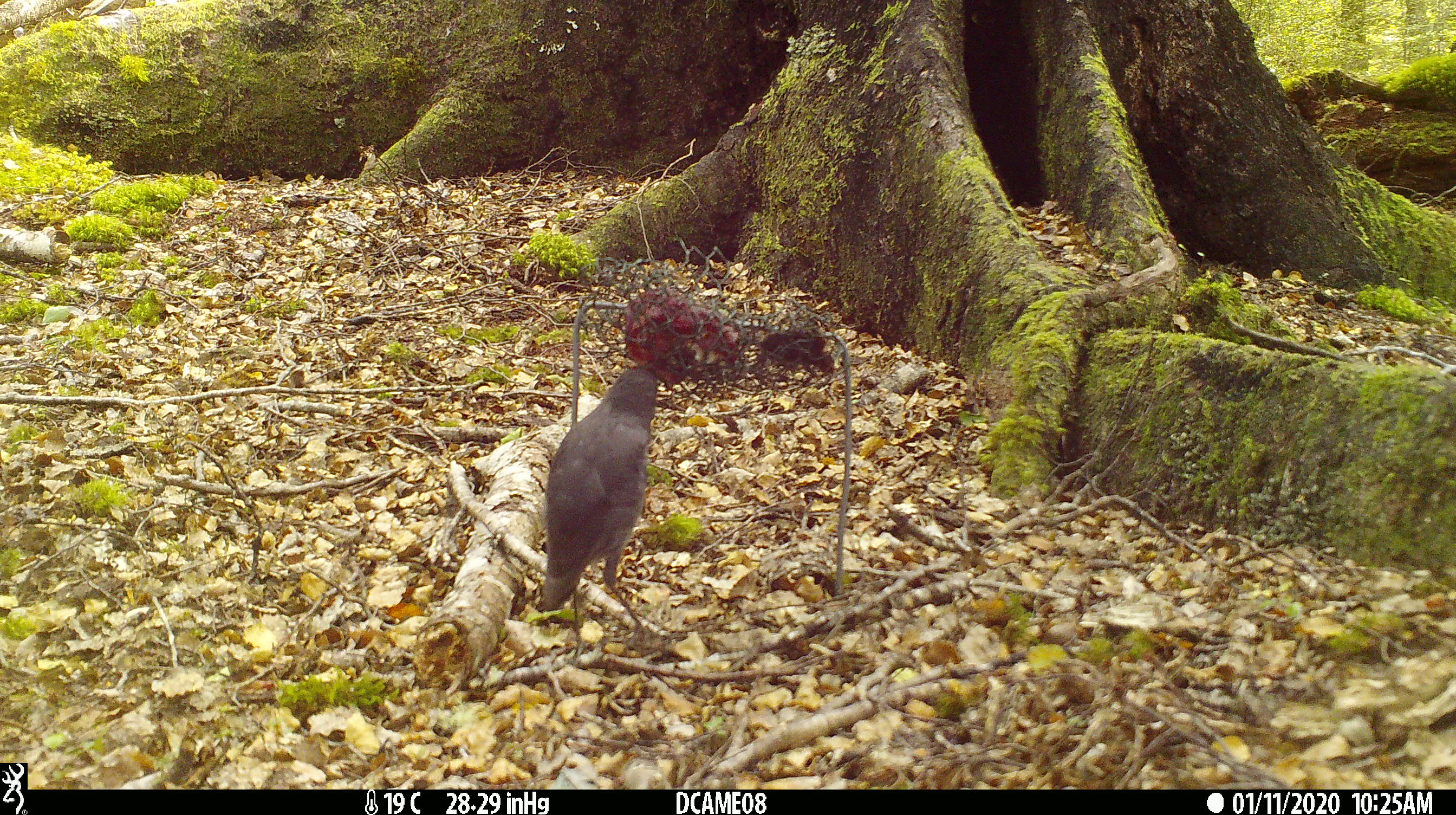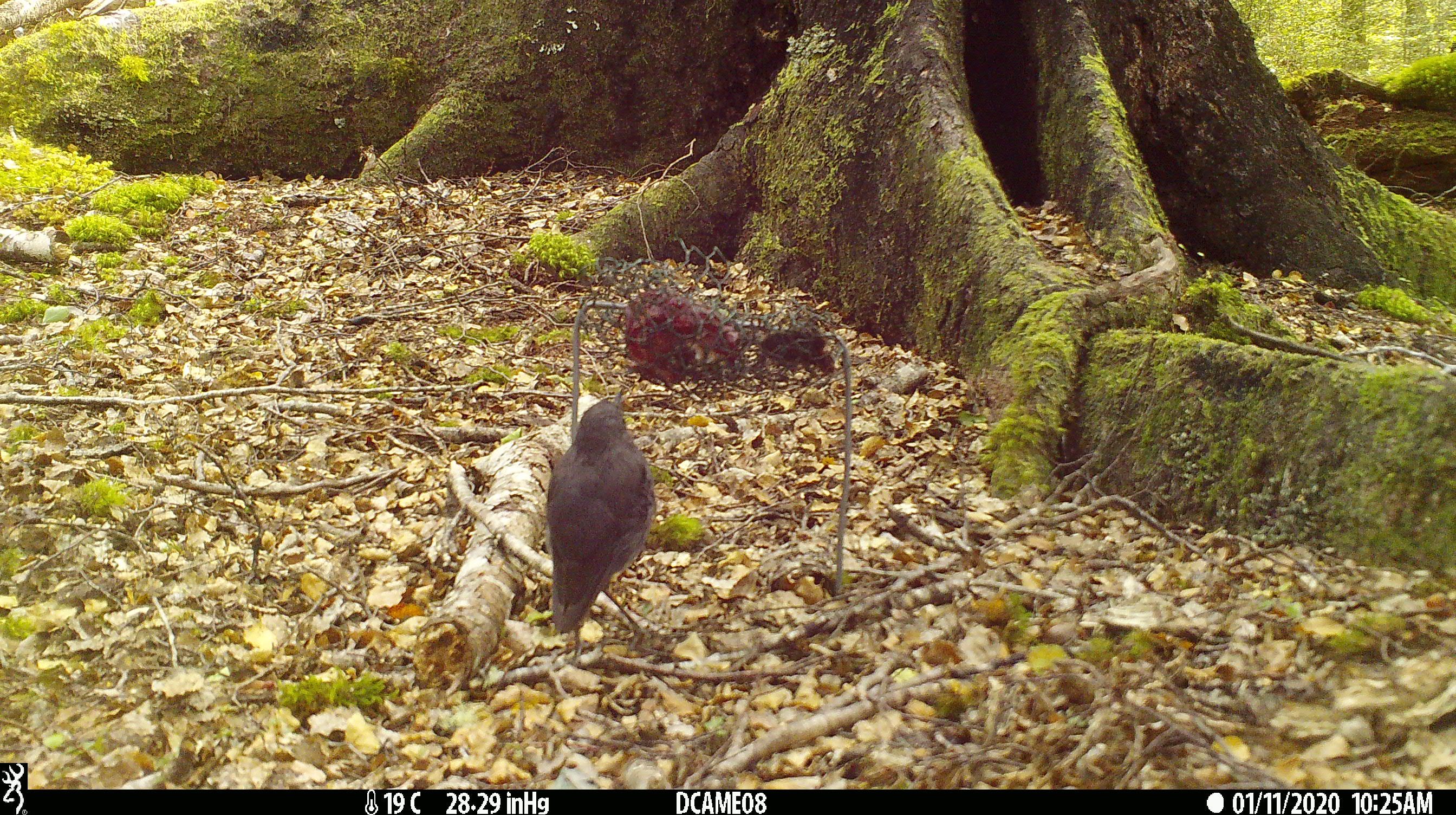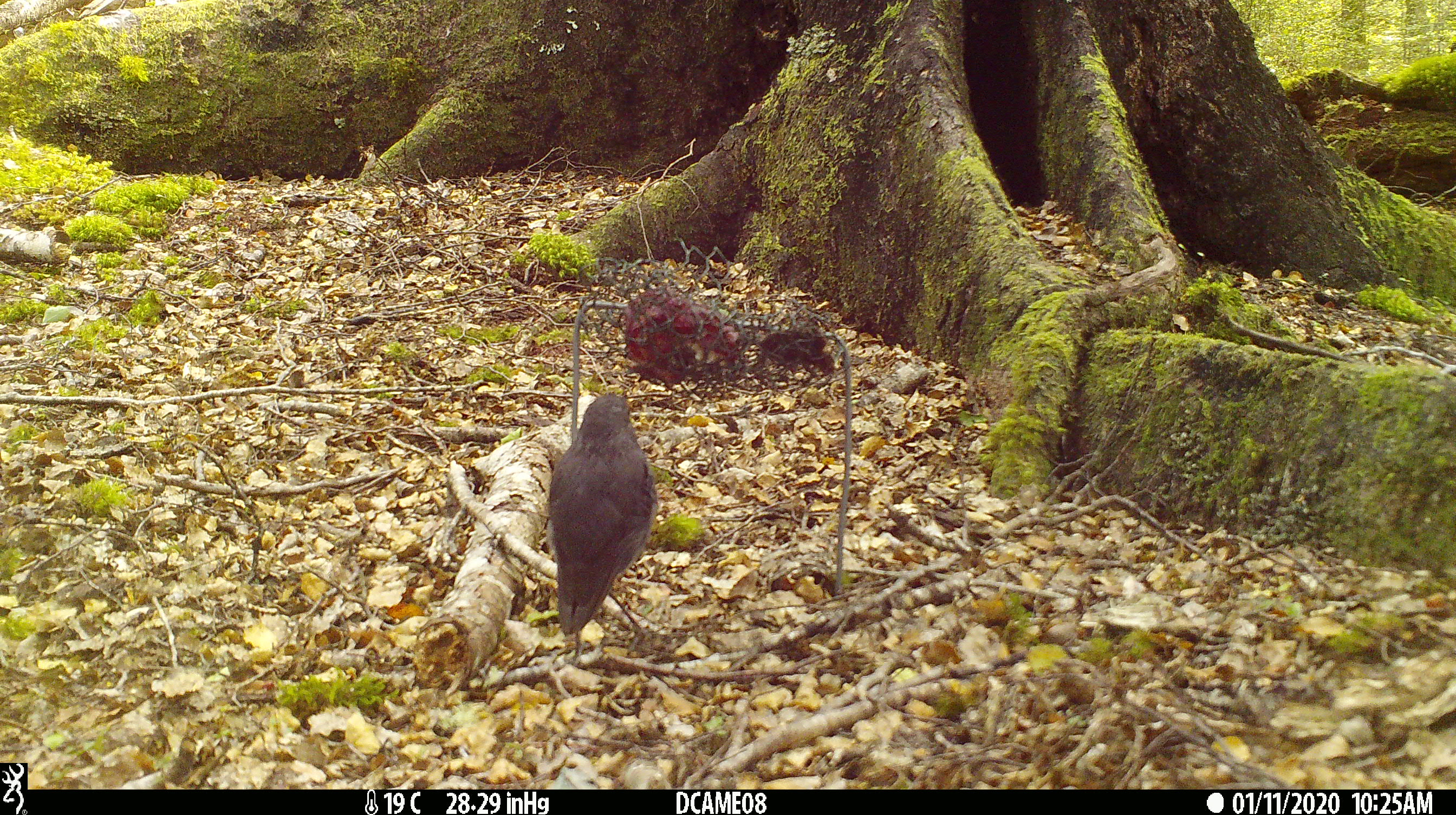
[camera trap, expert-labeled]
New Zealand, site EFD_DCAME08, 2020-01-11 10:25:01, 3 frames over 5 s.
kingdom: Animalia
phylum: Chordata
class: Aves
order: Passeriformes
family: Petroicidae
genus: Petroica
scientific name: Petroica australis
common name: new zealand robin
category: robin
Robin (new zealand robin) (Petroica australis).